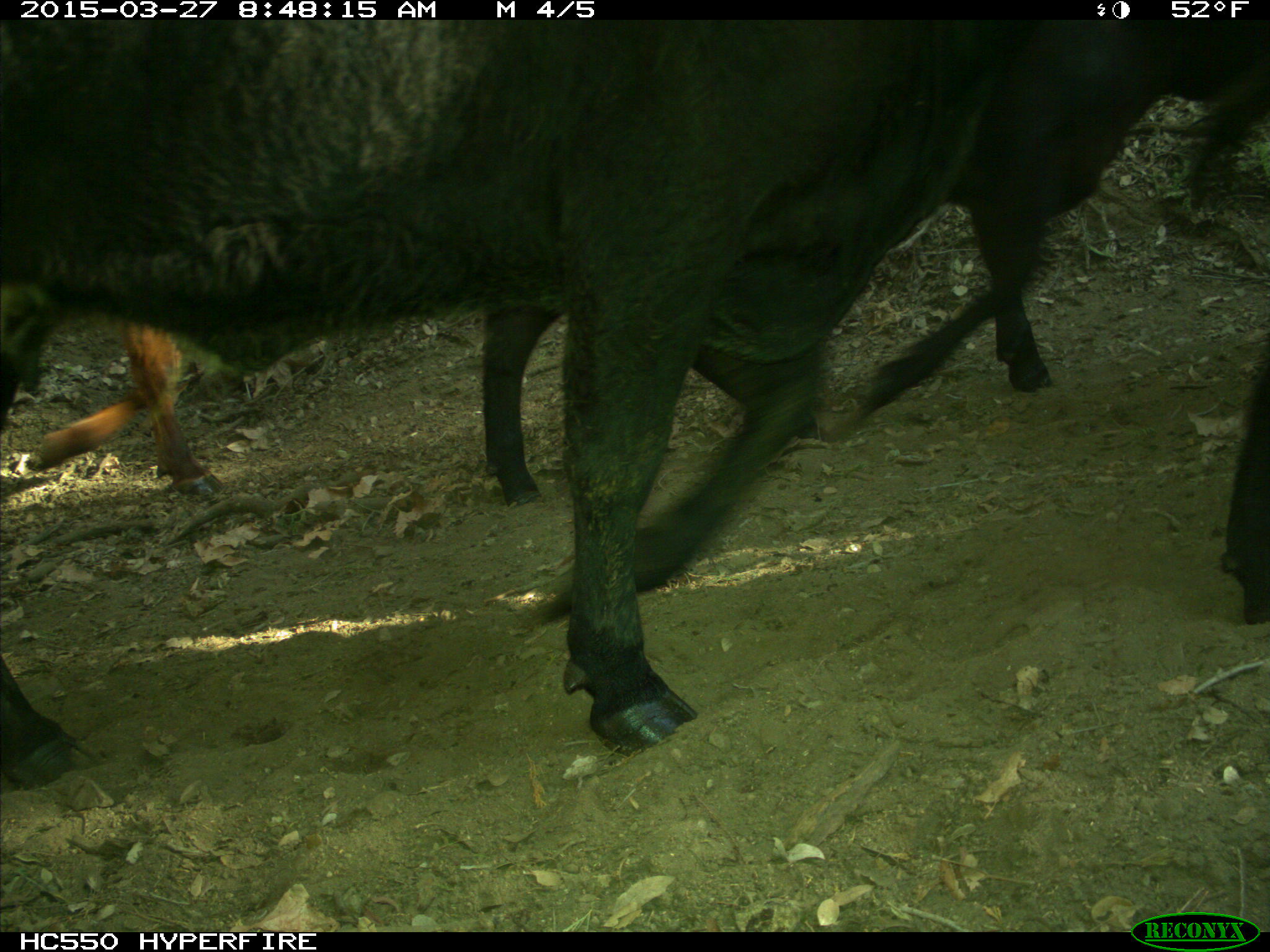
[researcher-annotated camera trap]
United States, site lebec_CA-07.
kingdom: Animalia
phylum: Chordata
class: Mammalia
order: Artiodactyla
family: Bovidae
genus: Bos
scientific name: Bos taurus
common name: domestic cow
Bos taurus (domestic cow).